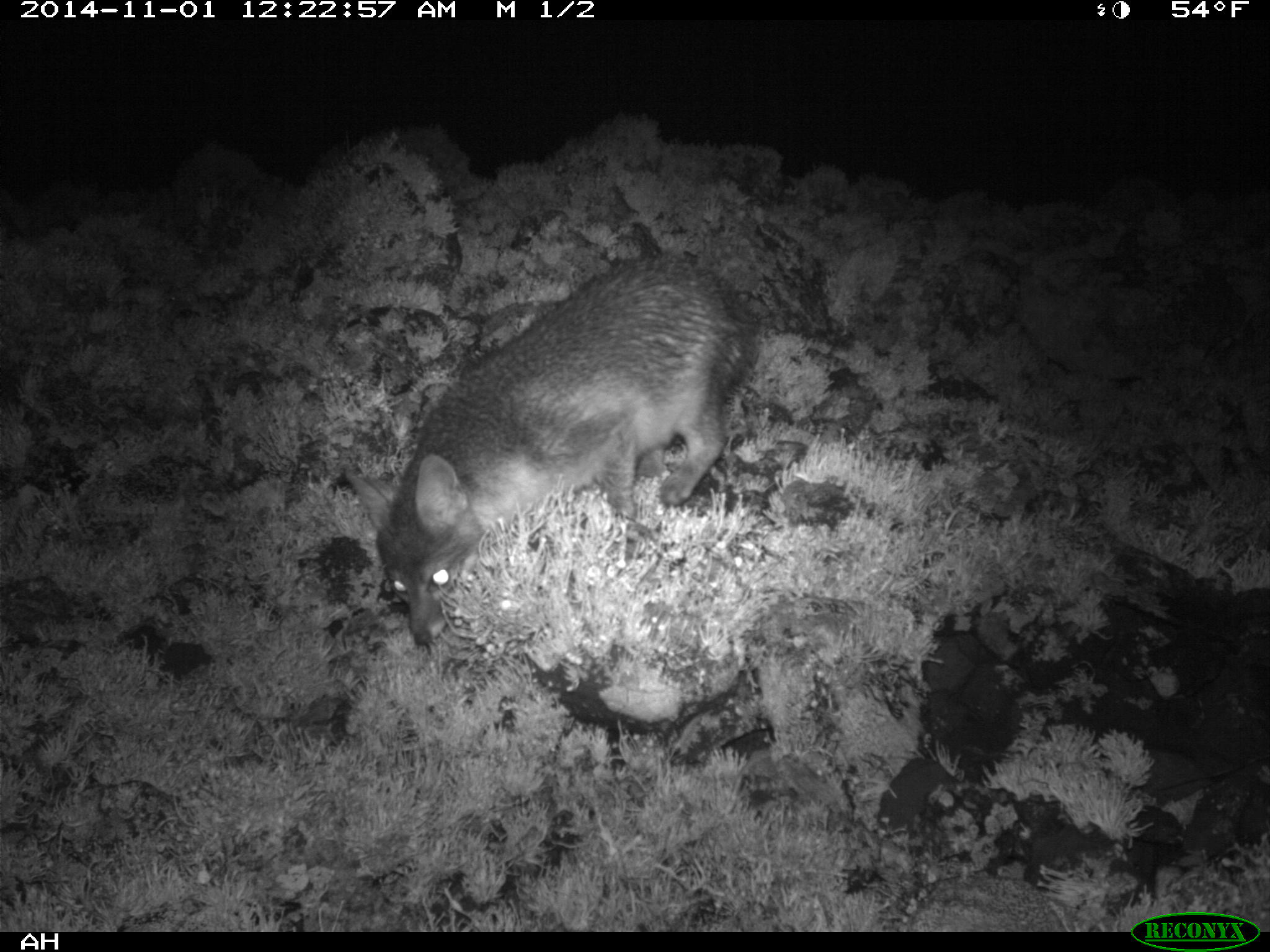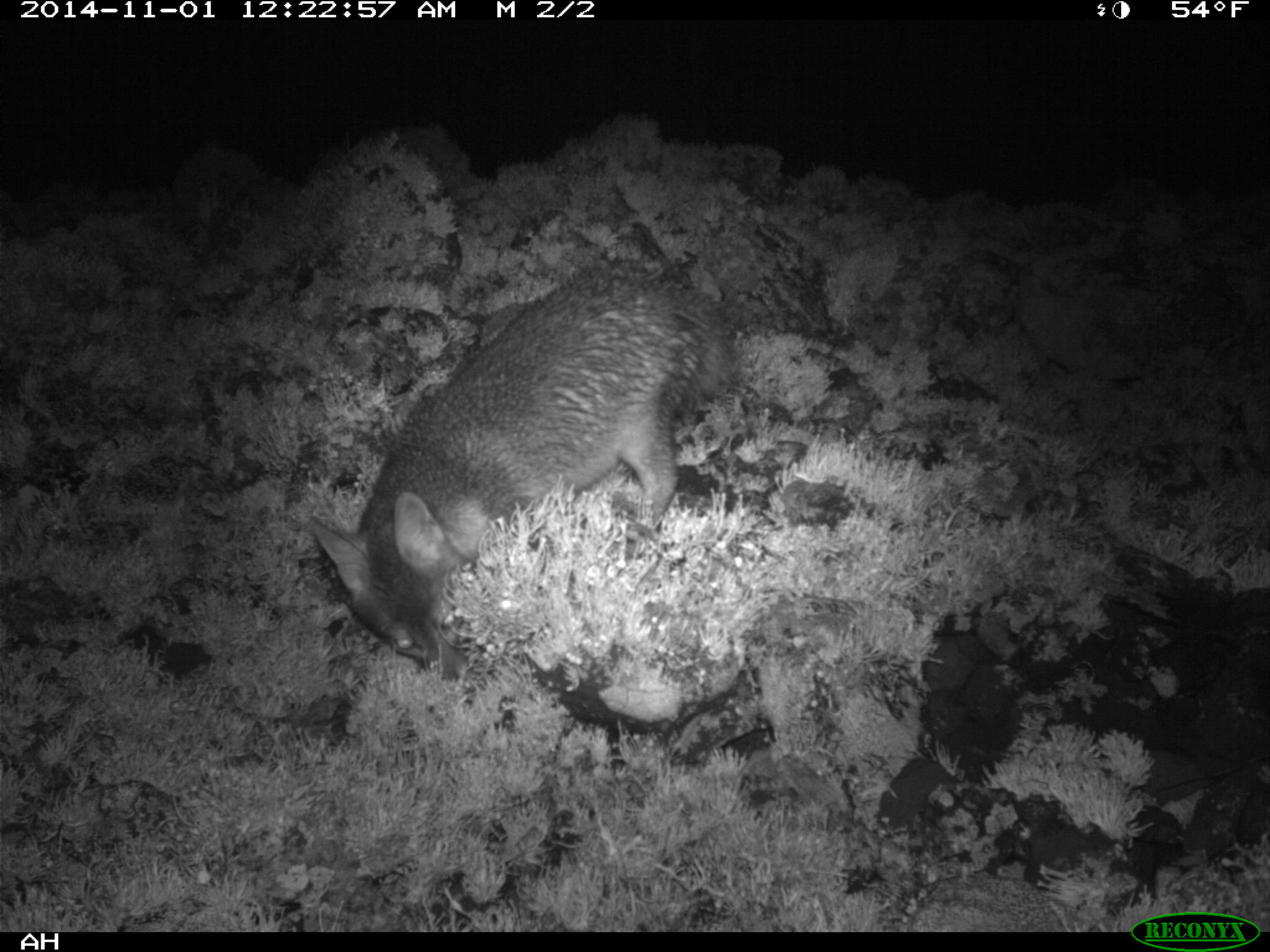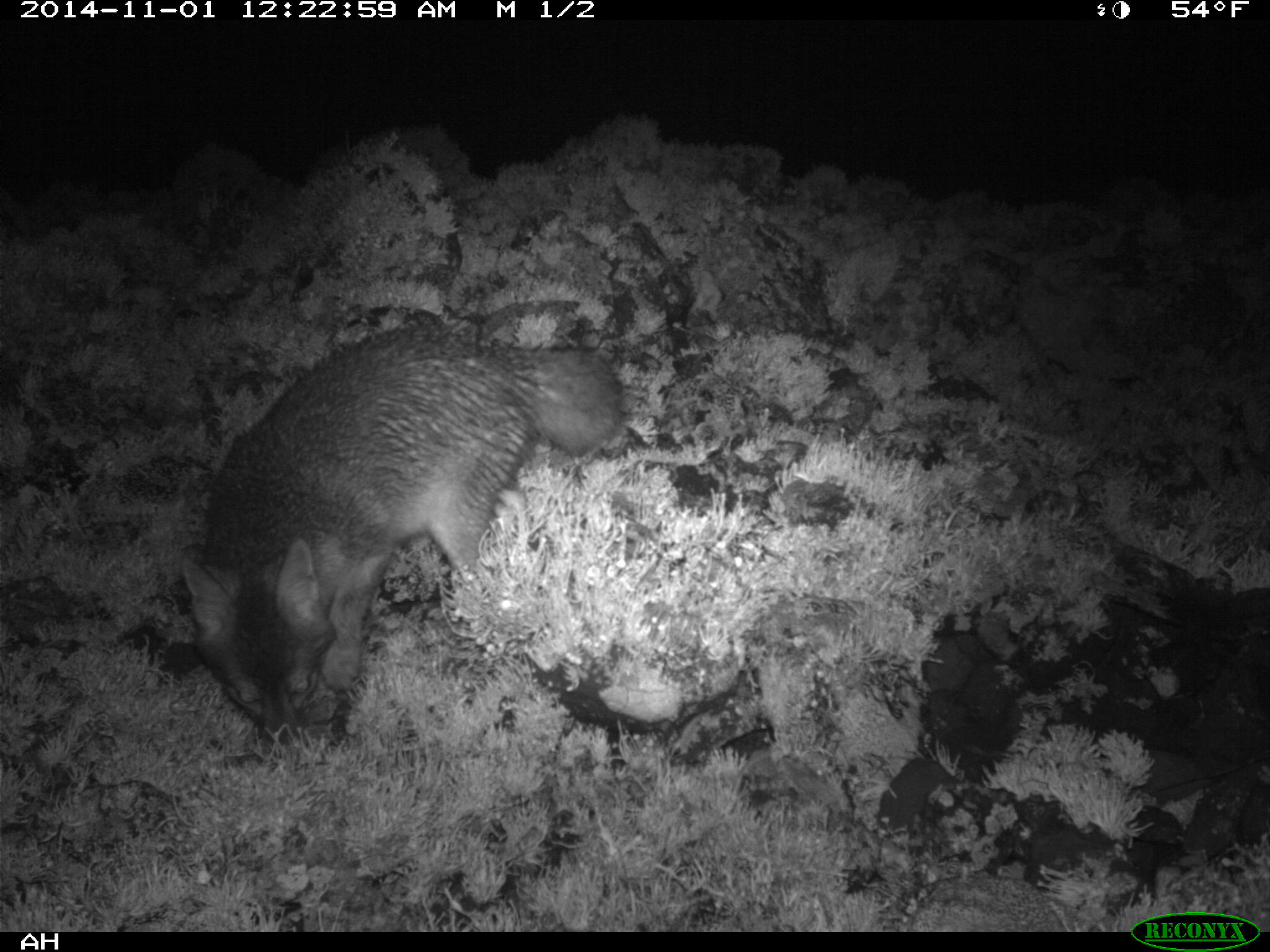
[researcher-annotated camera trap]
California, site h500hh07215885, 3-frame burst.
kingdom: Animalia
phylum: Chordata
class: Mammalia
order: Carnivora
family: Canidae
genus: Urocyon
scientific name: Urocyon littoralis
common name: island fox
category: fox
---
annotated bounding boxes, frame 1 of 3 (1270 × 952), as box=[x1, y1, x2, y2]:
fox: box=[345, 253, 760, 645]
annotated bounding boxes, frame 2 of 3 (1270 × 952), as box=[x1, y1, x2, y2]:
fox: box=[310, 262, 740, 664]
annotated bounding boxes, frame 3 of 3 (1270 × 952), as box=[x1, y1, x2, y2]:
fox: box=[183, 327, 623, 744]